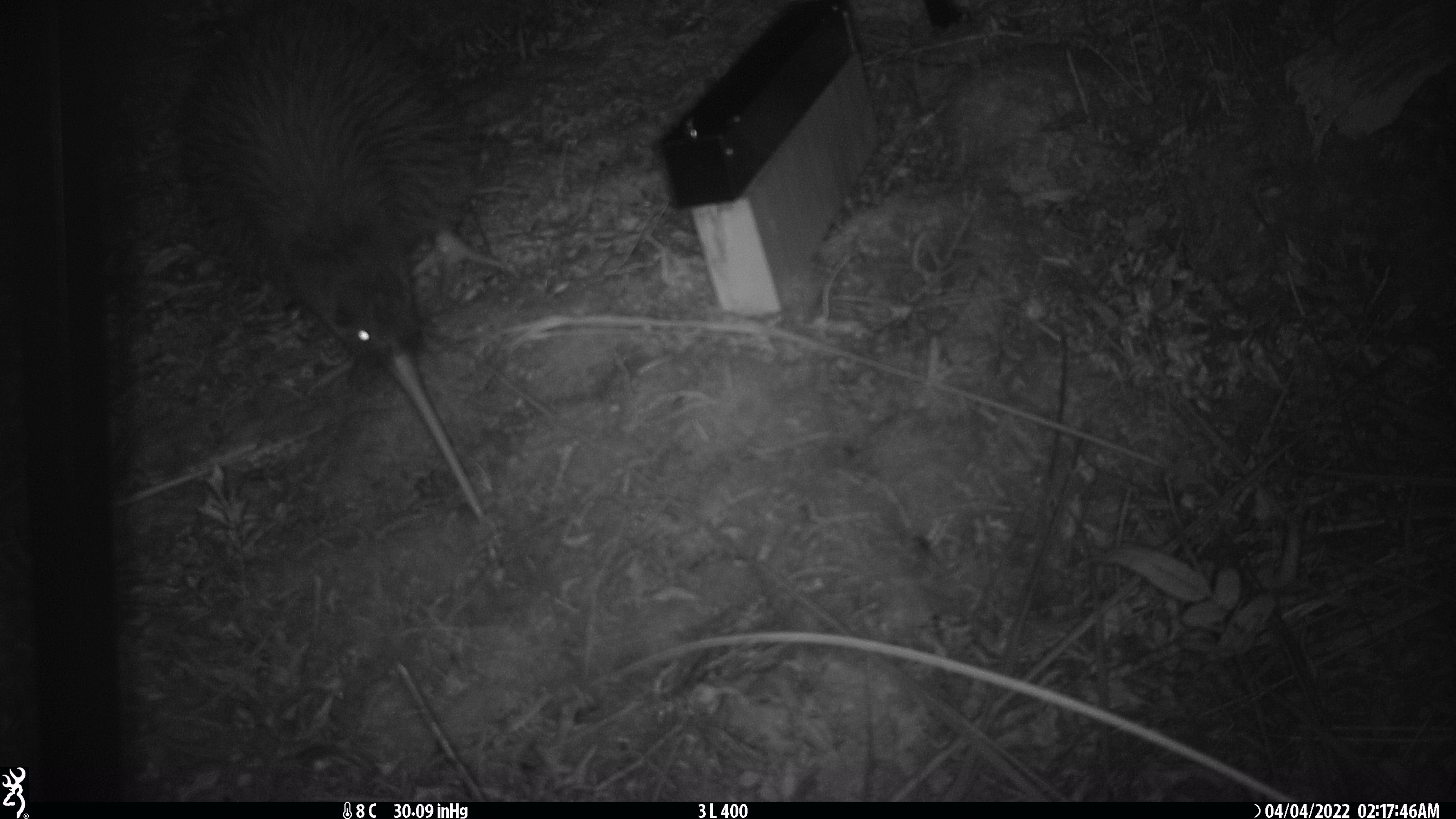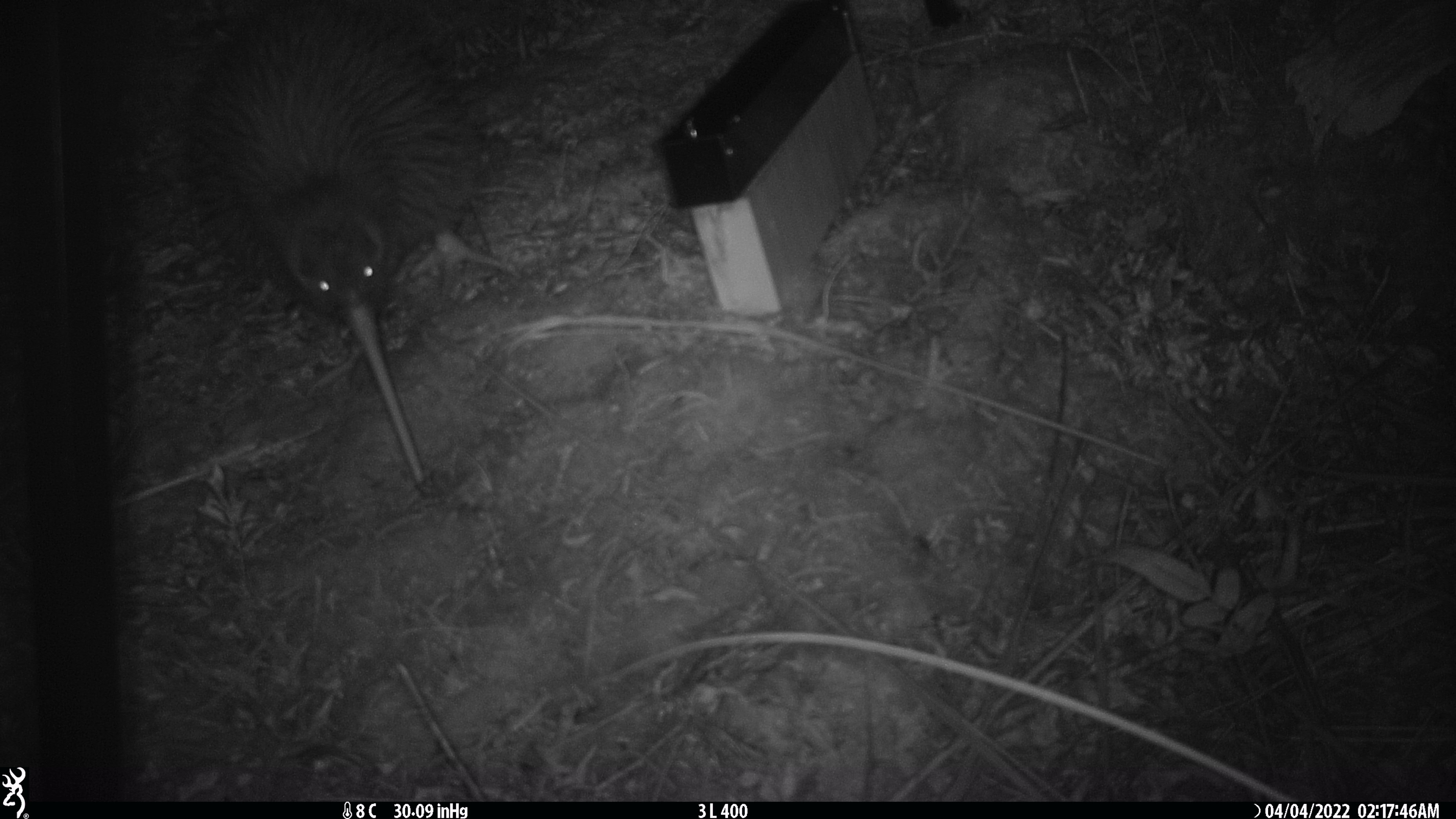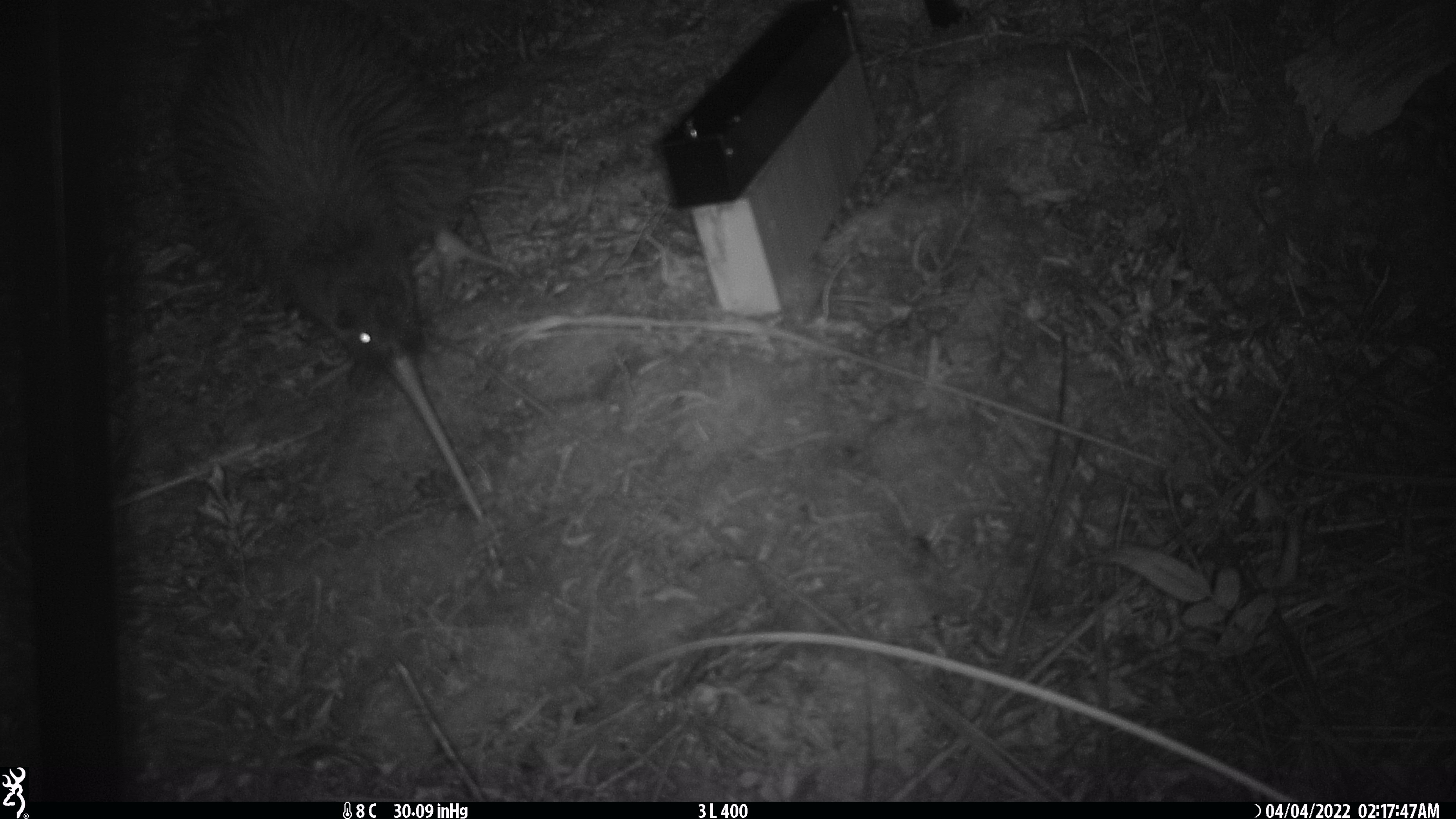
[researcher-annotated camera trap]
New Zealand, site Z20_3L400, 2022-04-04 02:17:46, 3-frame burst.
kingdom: Animalia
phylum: Chordata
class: Aves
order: Apterygiformes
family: Apterygidae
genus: Apteryx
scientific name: Apteryx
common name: kiwi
Kiwi (Apteryx).